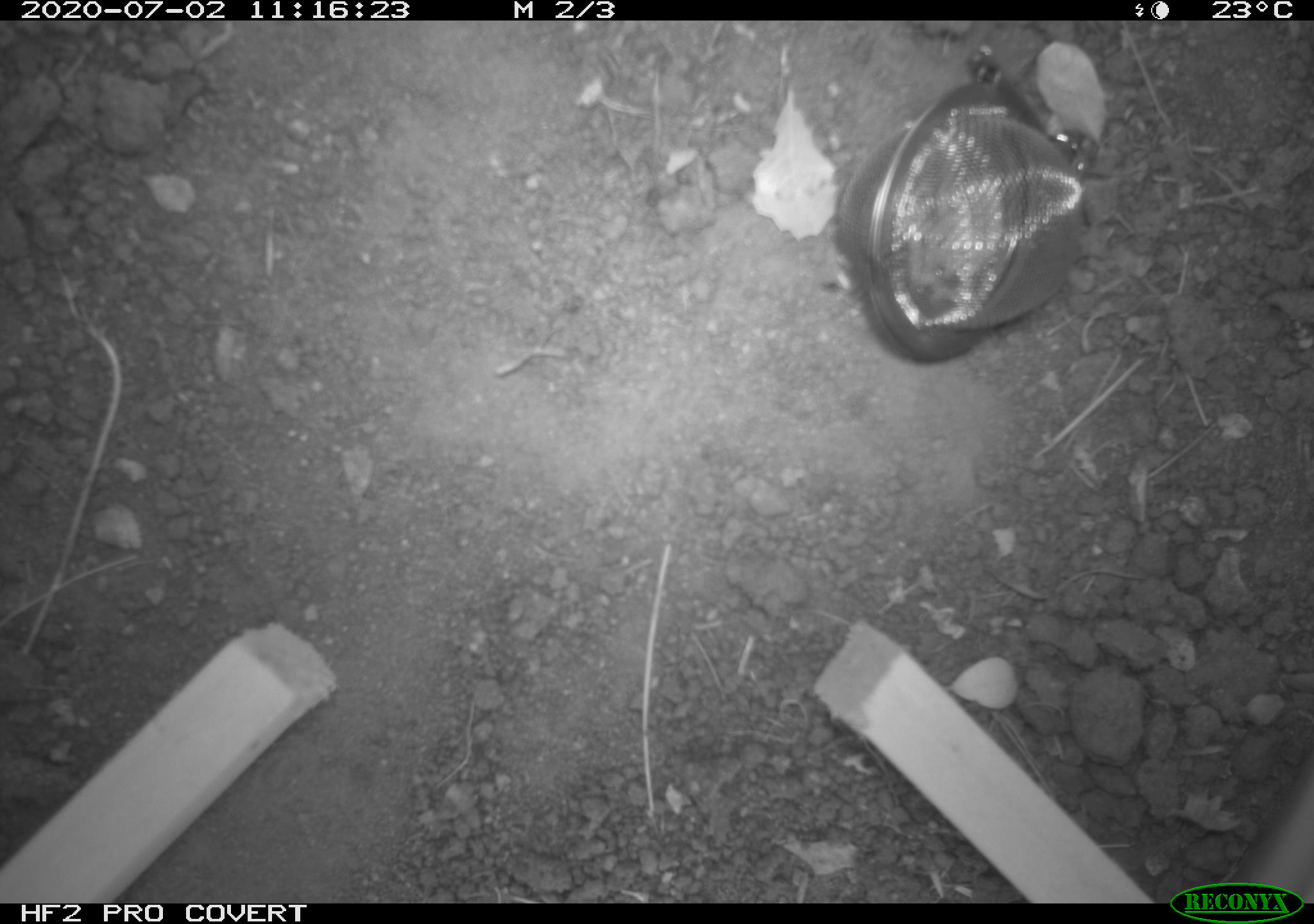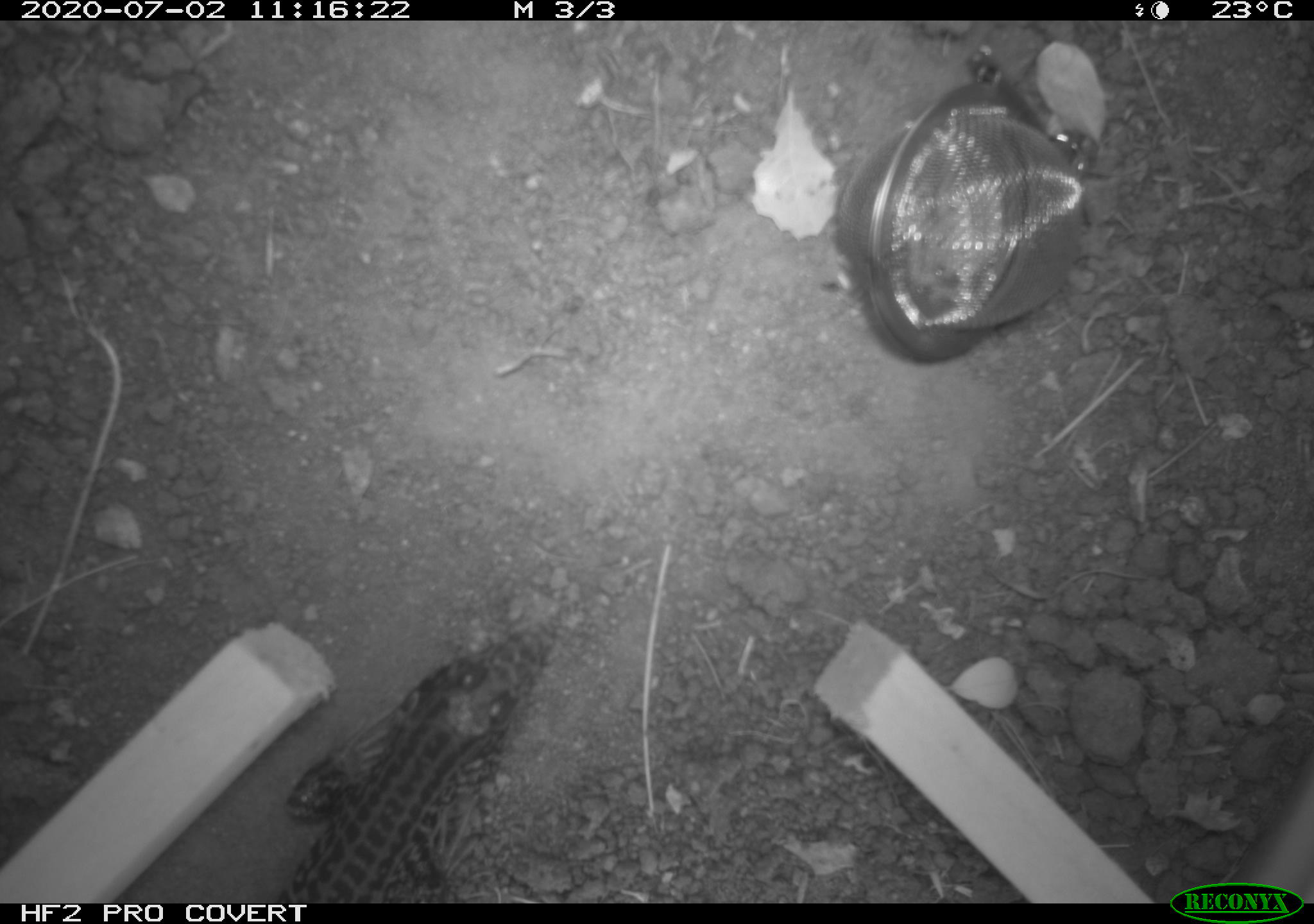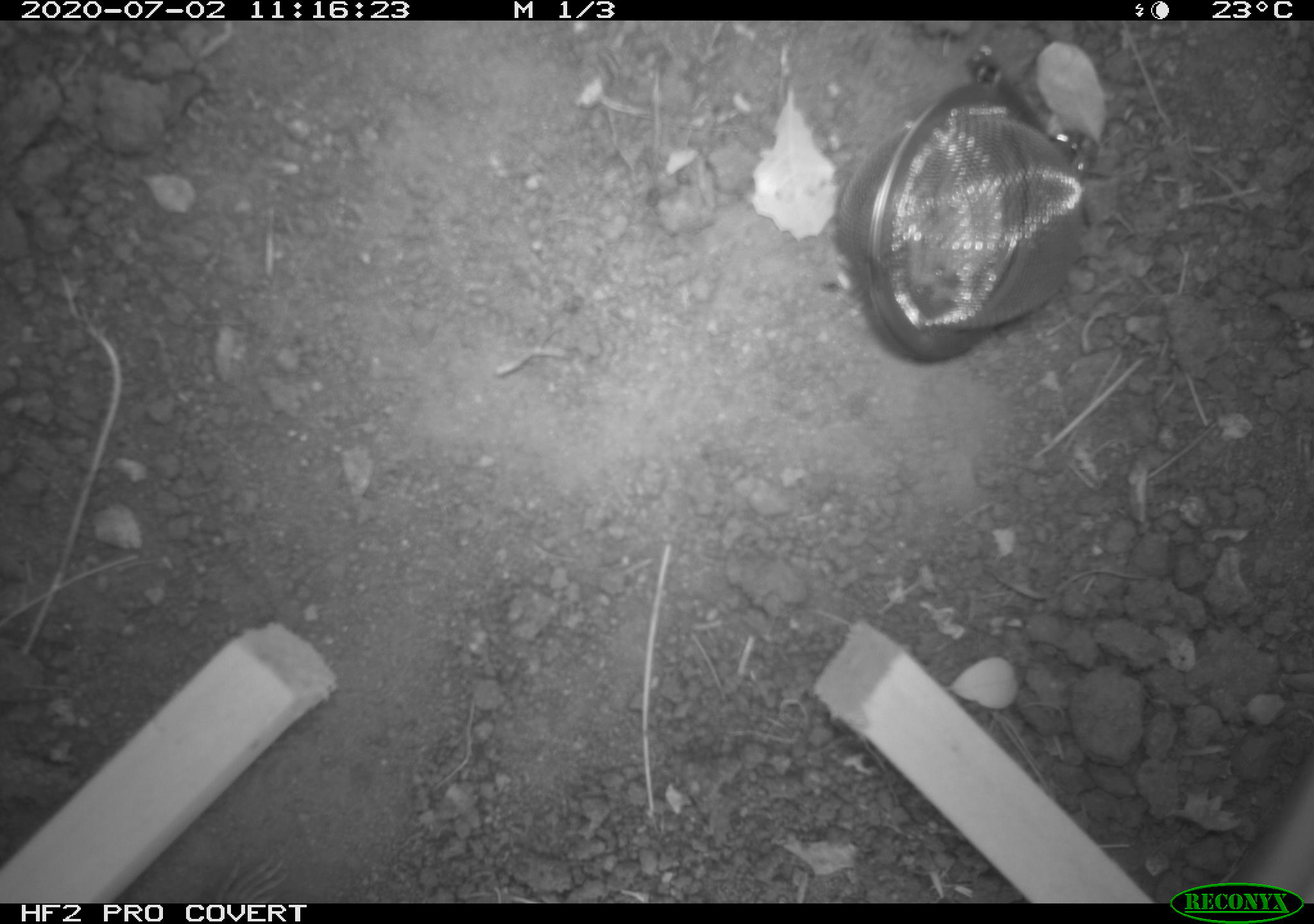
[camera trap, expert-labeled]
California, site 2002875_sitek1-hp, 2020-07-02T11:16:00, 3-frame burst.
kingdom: Animalia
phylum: Chordata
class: Reptilia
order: Squamata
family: Teiidae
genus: Aspidoscelis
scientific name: Aspidoscelis tigris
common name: western whiptail